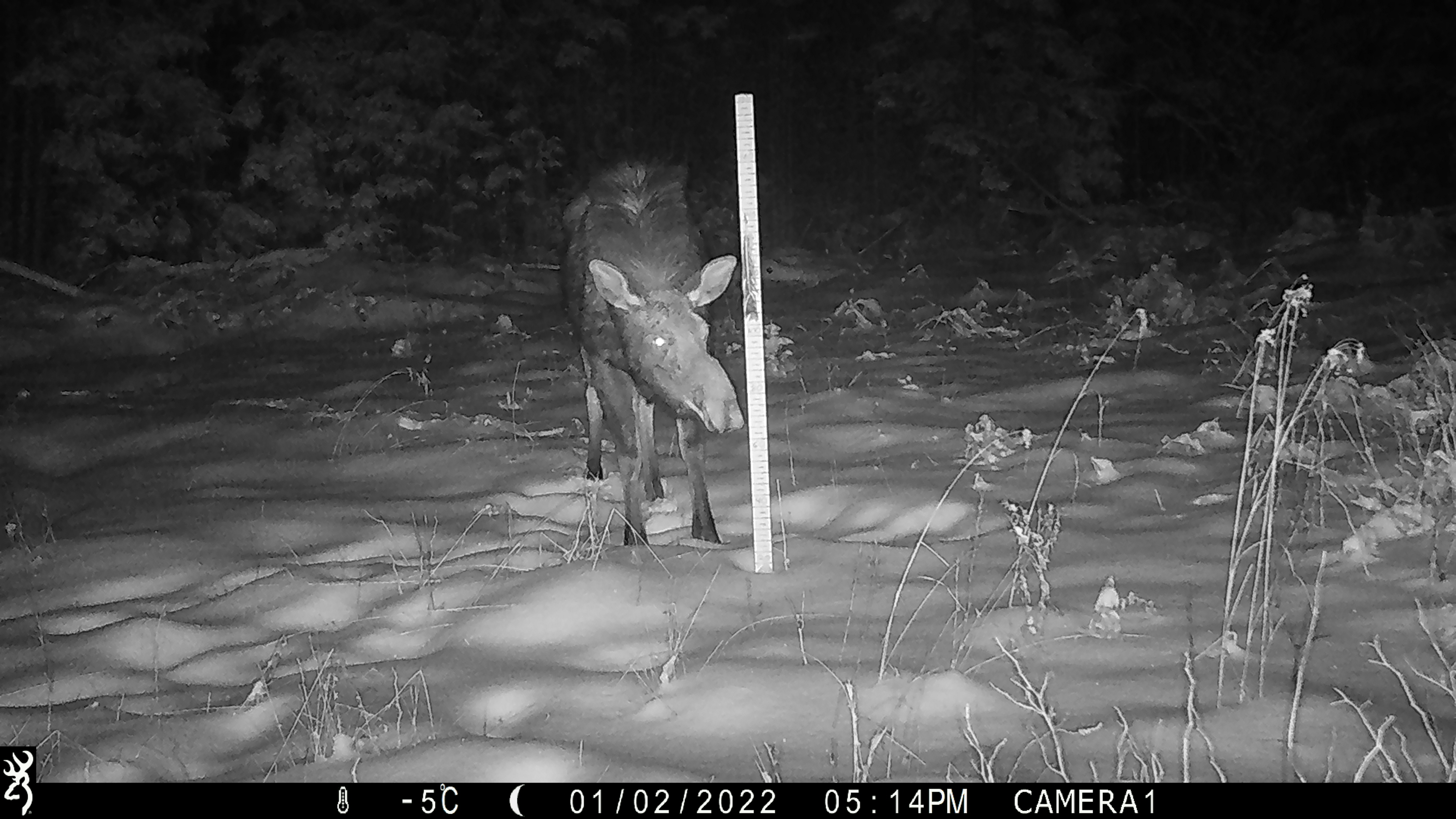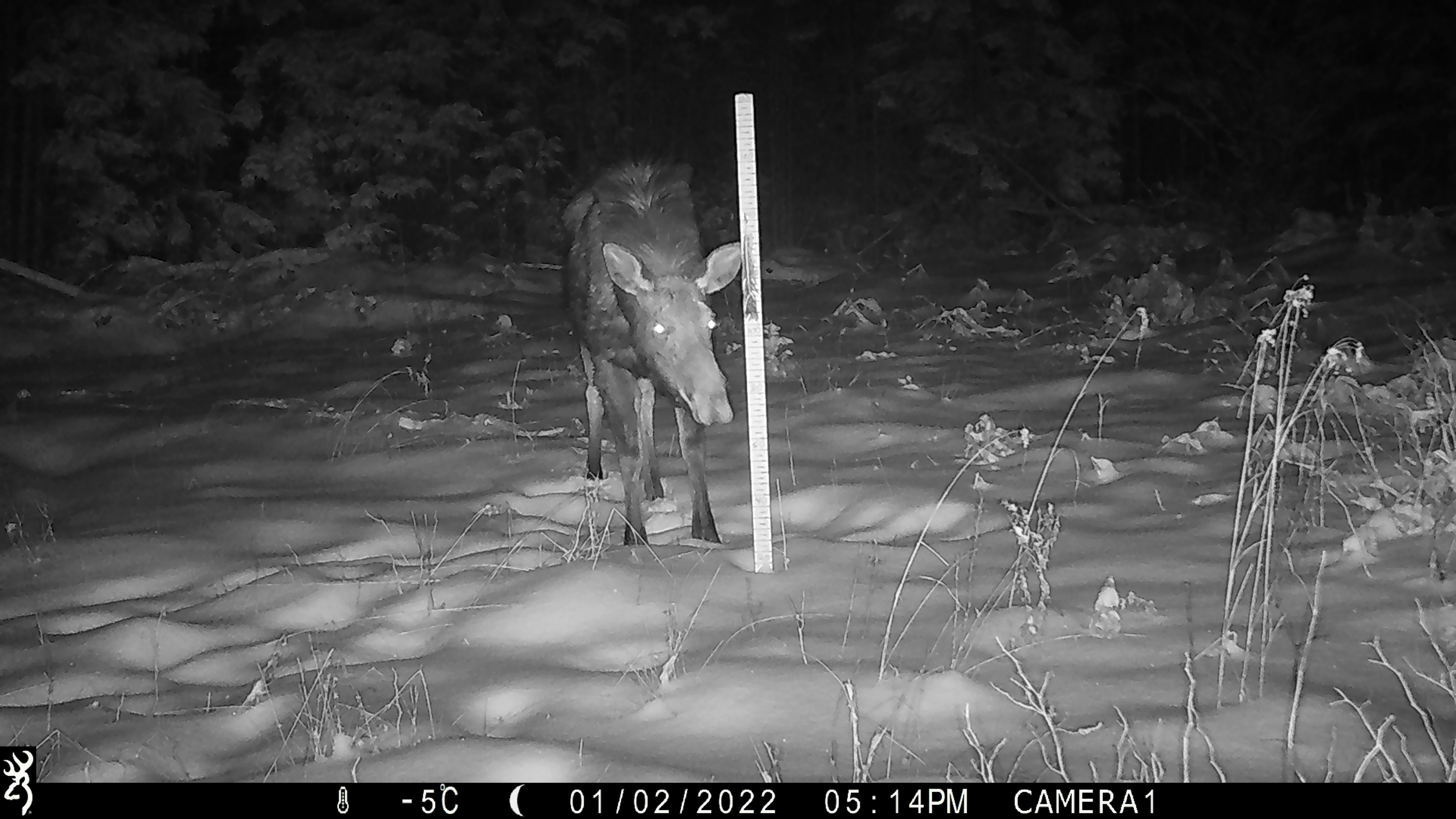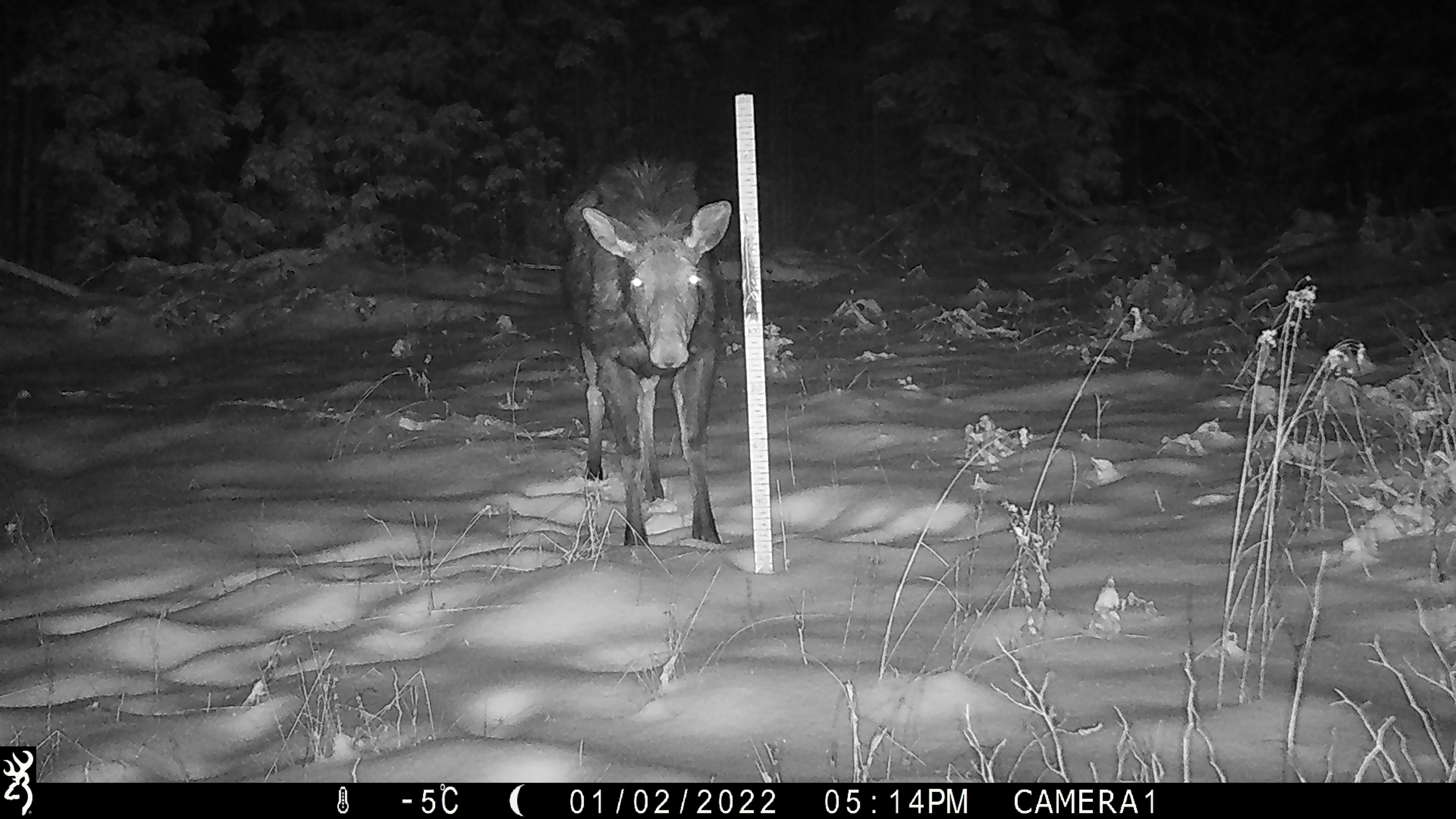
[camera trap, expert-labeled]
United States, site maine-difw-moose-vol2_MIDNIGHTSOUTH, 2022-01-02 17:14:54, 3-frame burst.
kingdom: Animalia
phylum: Chordata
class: Mammalia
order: Artiodactyla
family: Cervidae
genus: Alces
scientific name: Alces alces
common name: moose